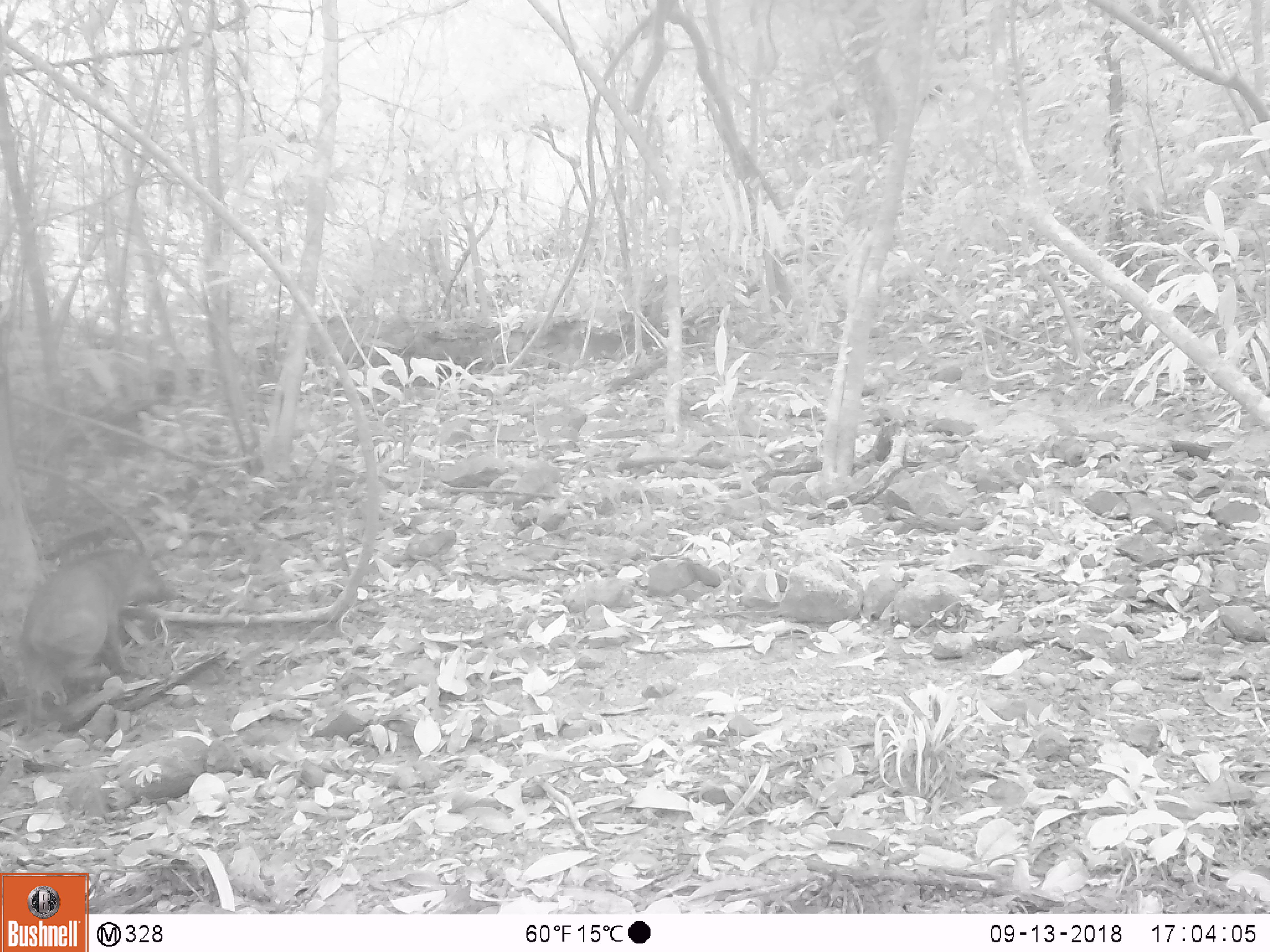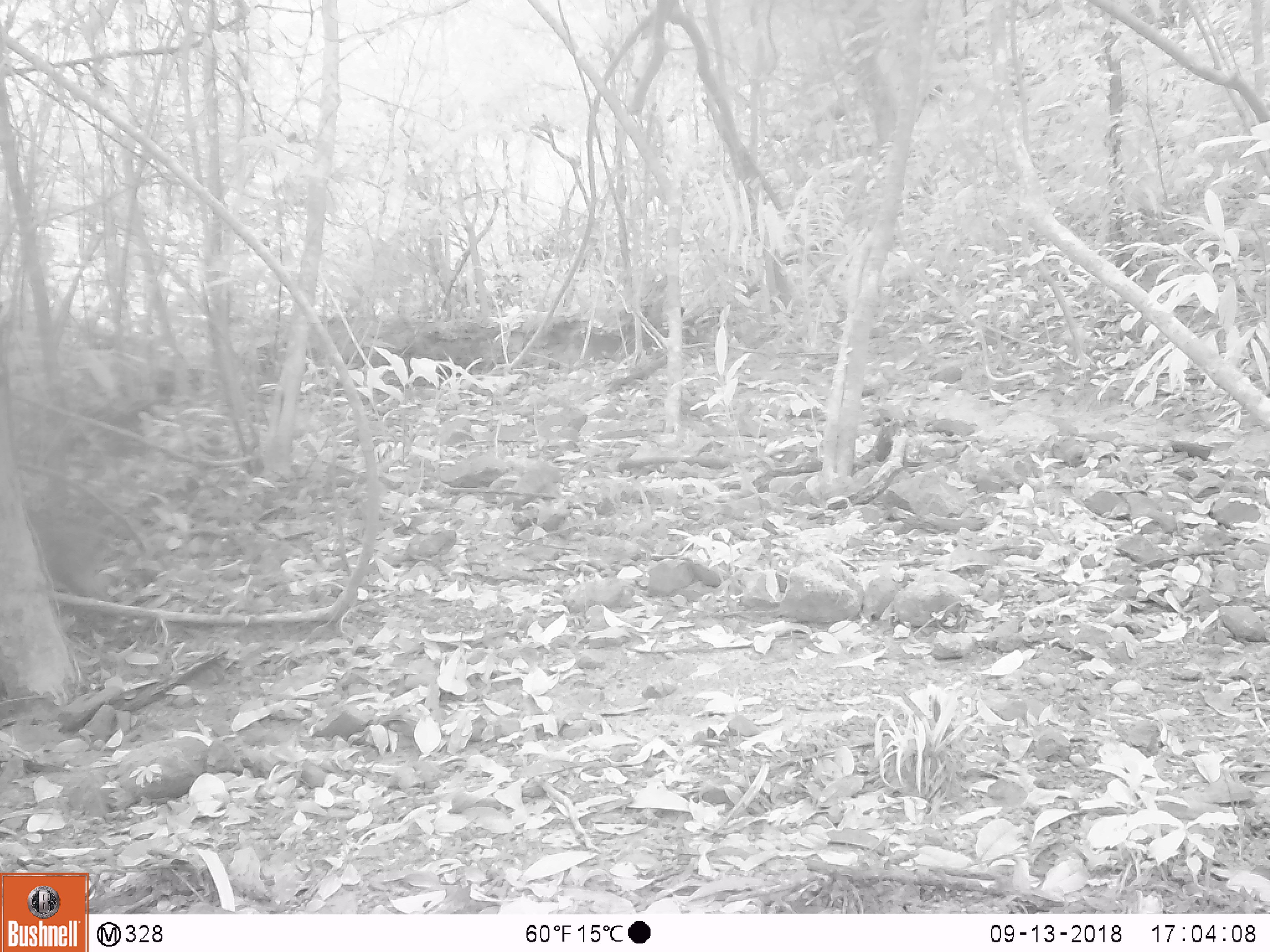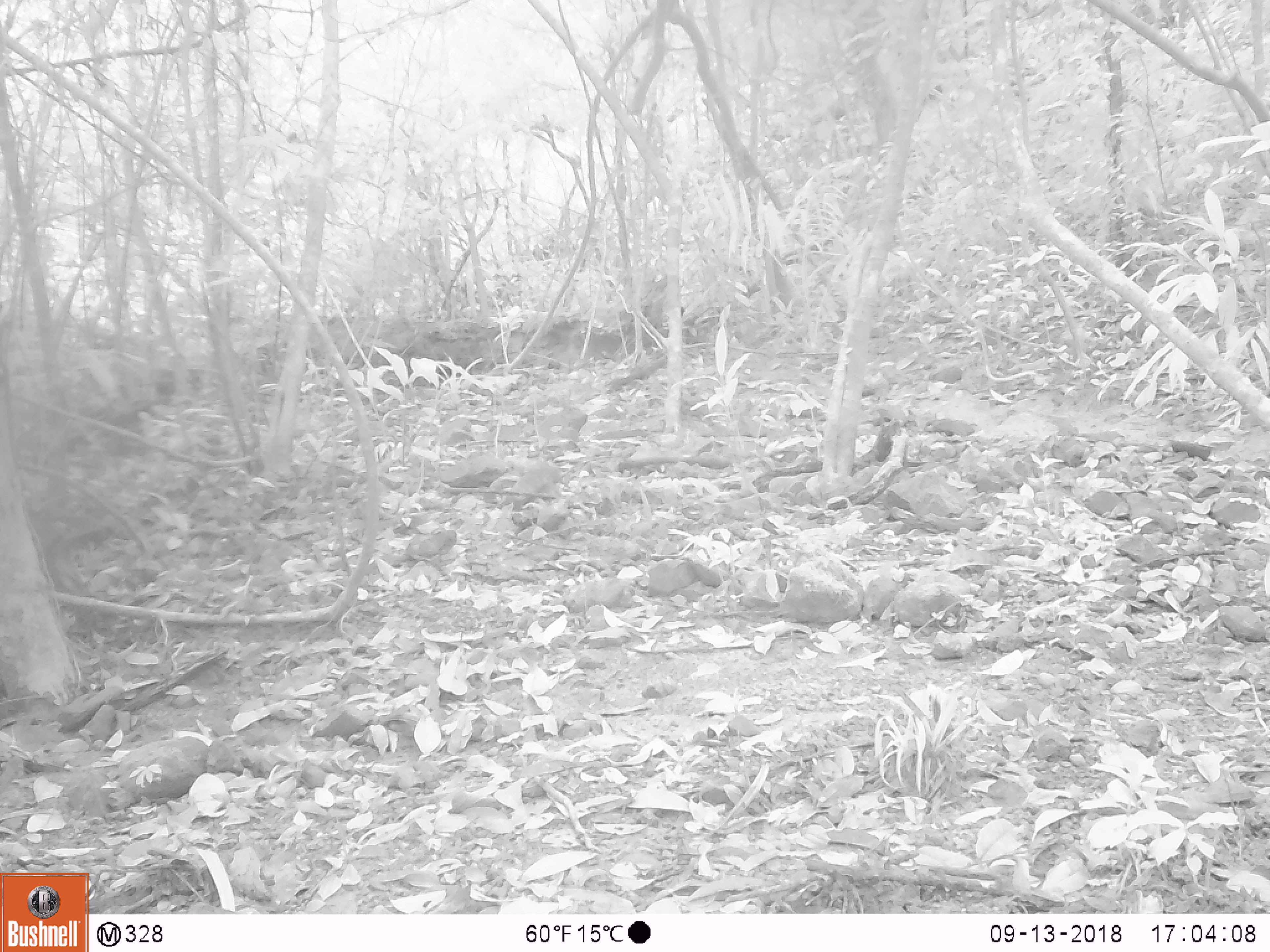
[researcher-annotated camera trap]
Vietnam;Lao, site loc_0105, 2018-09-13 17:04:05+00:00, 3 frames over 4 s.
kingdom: Animalia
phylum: Chordata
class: Mammalia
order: Artiodactyla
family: Suidae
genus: Sus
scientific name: Sus scrofa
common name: eurasian wild pig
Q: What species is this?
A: Eurasian wild pig (Sus scrofa).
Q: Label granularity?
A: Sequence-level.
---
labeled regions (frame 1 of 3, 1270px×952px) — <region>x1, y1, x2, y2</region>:
eurasian wild pig: <region>23, 548, 180, 691</region>